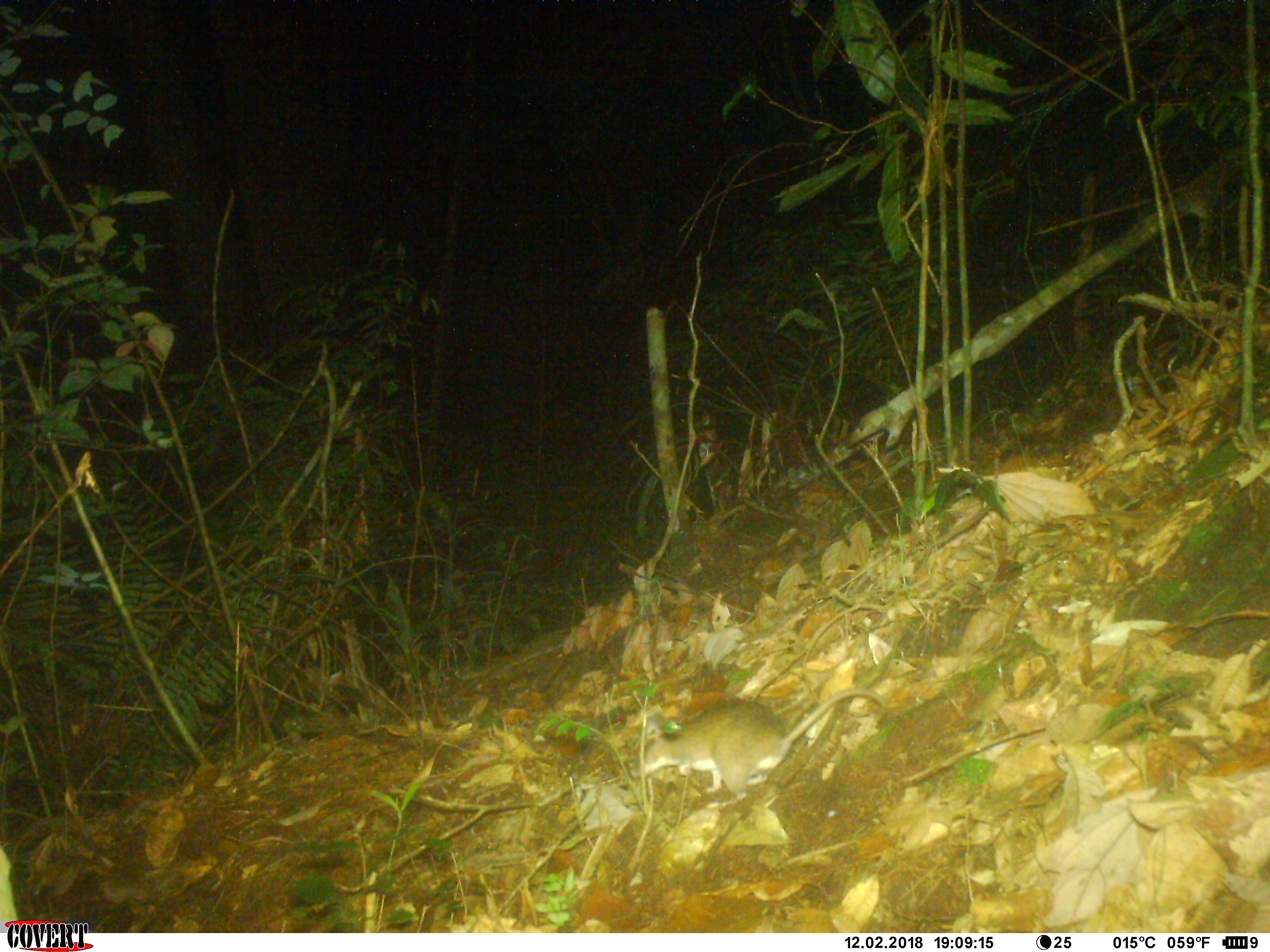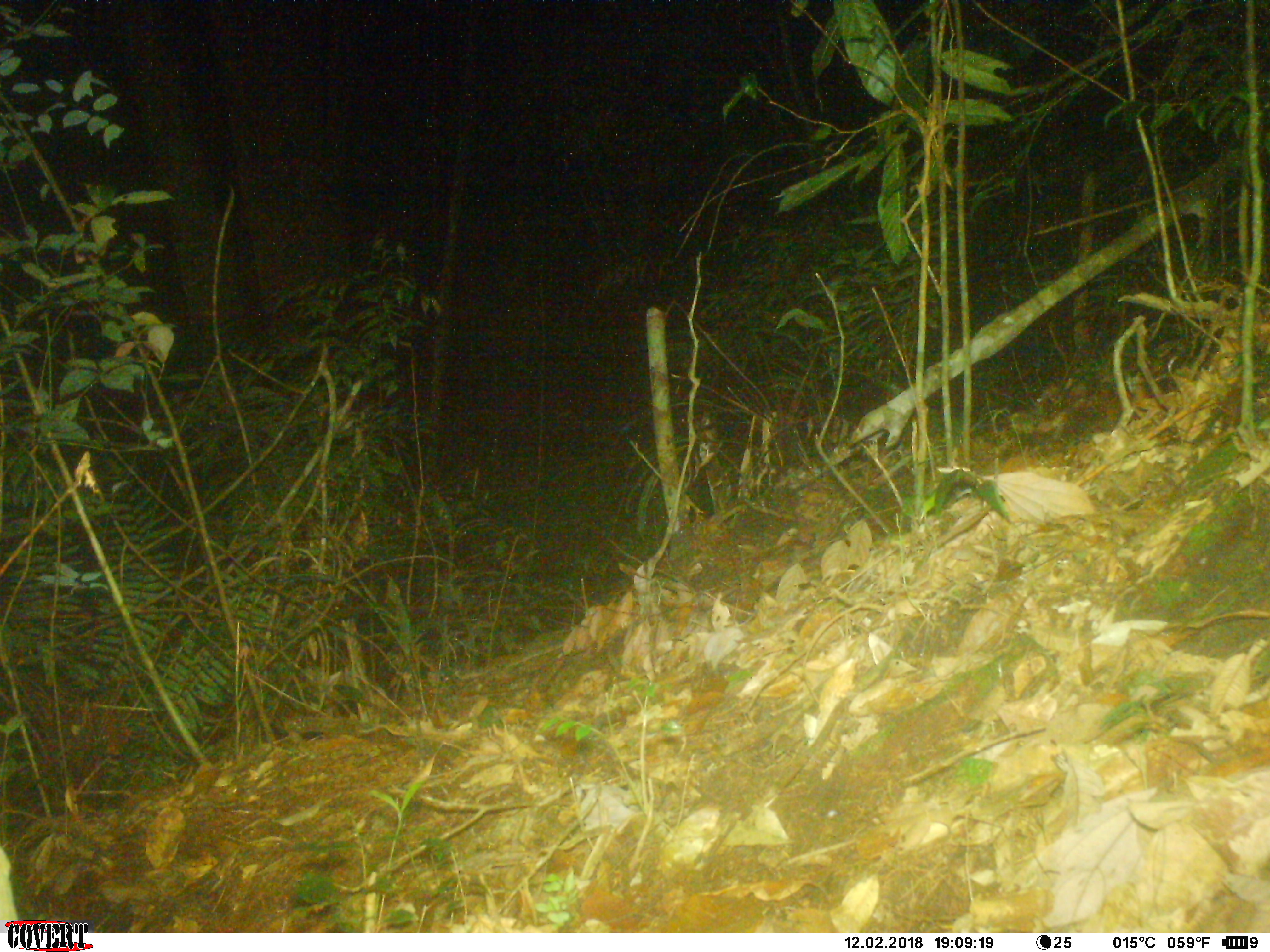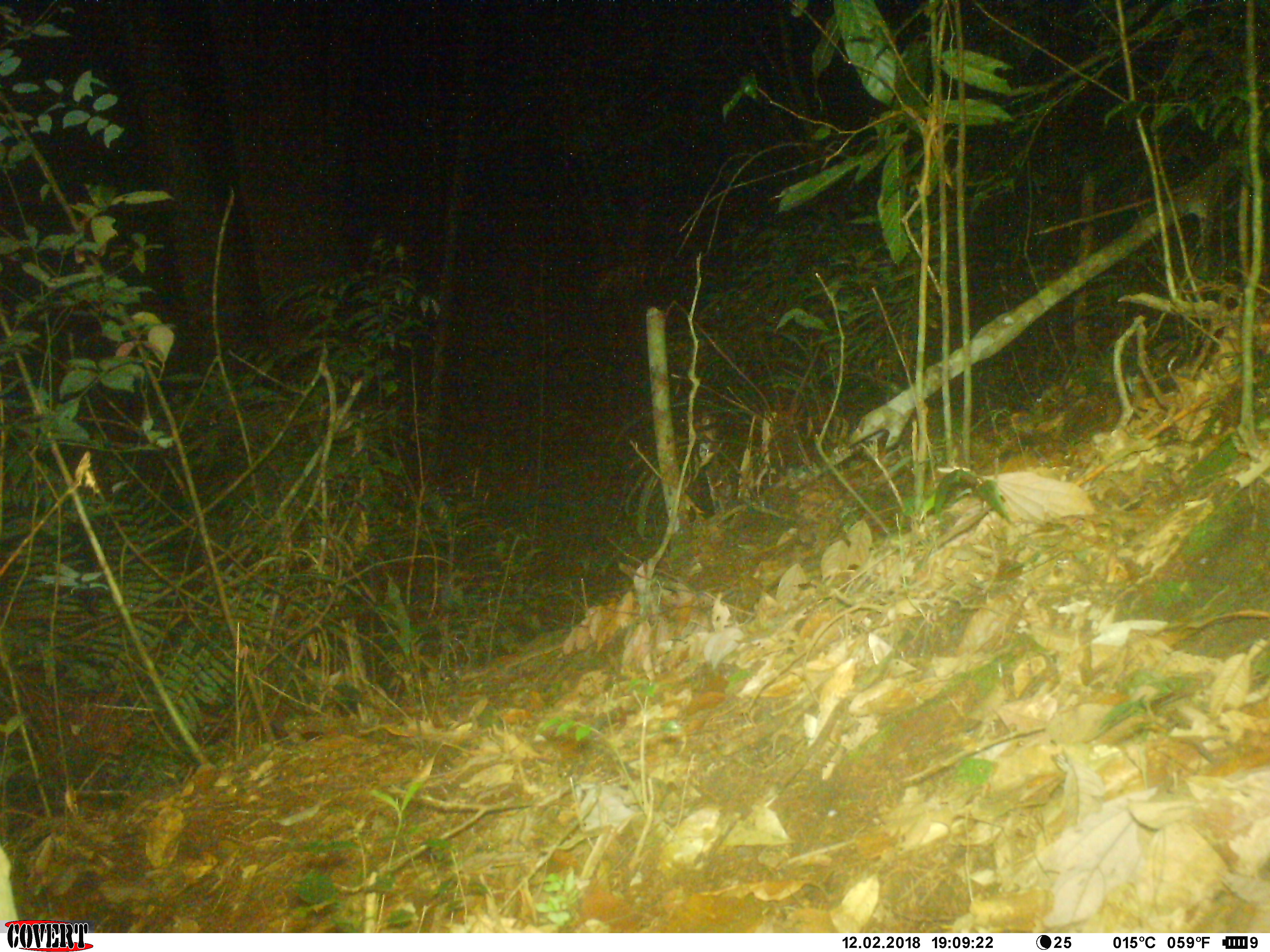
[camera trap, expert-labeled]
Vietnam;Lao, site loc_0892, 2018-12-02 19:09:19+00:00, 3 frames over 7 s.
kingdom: Animalia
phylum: Chordata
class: Mammalia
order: Rodentia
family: Muridae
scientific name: Muridae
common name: old-world mice and rats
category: unidentified murid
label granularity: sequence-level